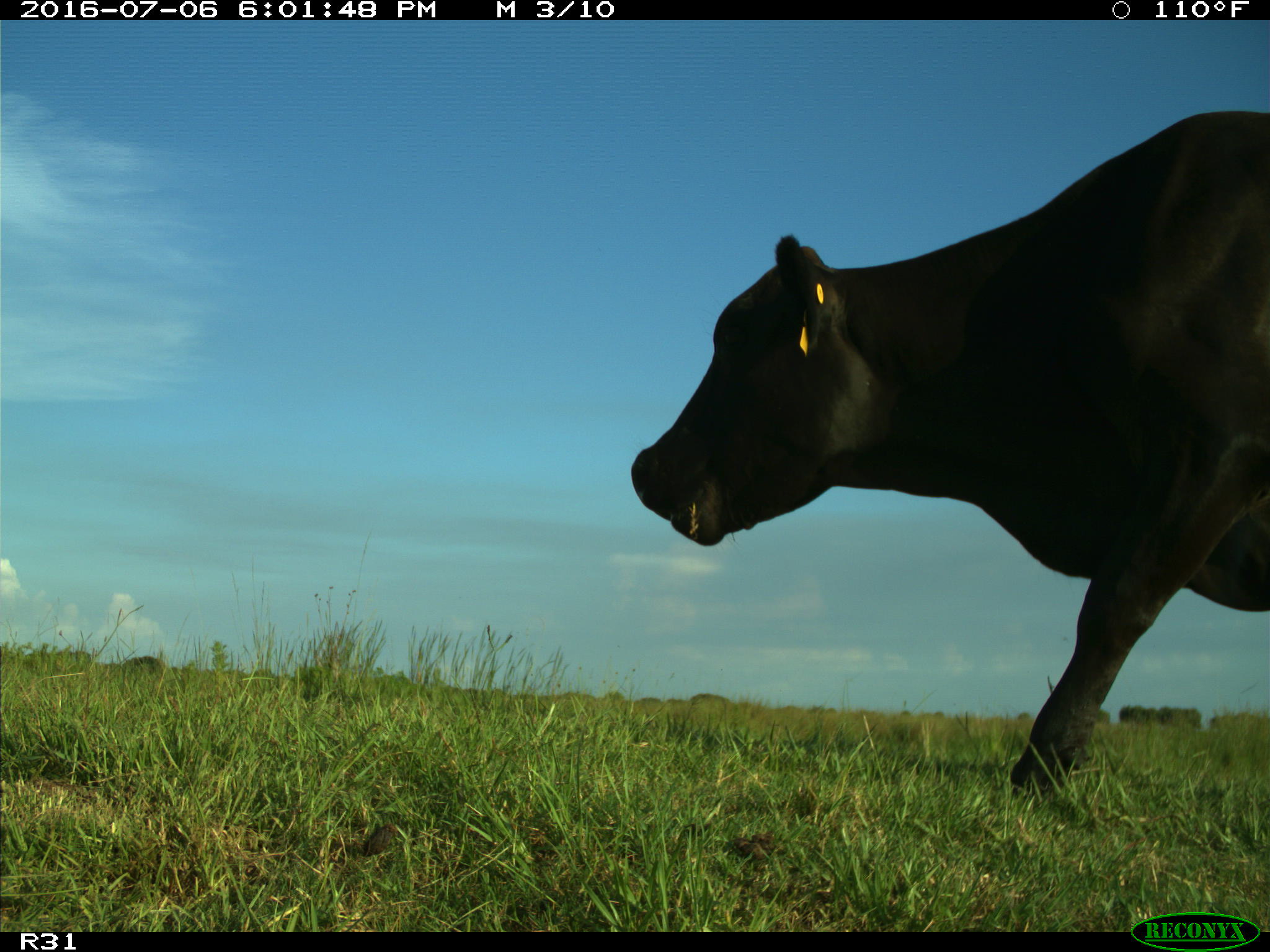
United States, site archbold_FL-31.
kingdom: Animalia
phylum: Chordata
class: Mammalia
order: Artiodactyla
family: Bovidae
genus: Bos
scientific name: Bos taurus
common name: domestic cow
Bos taurus (domestic cow).